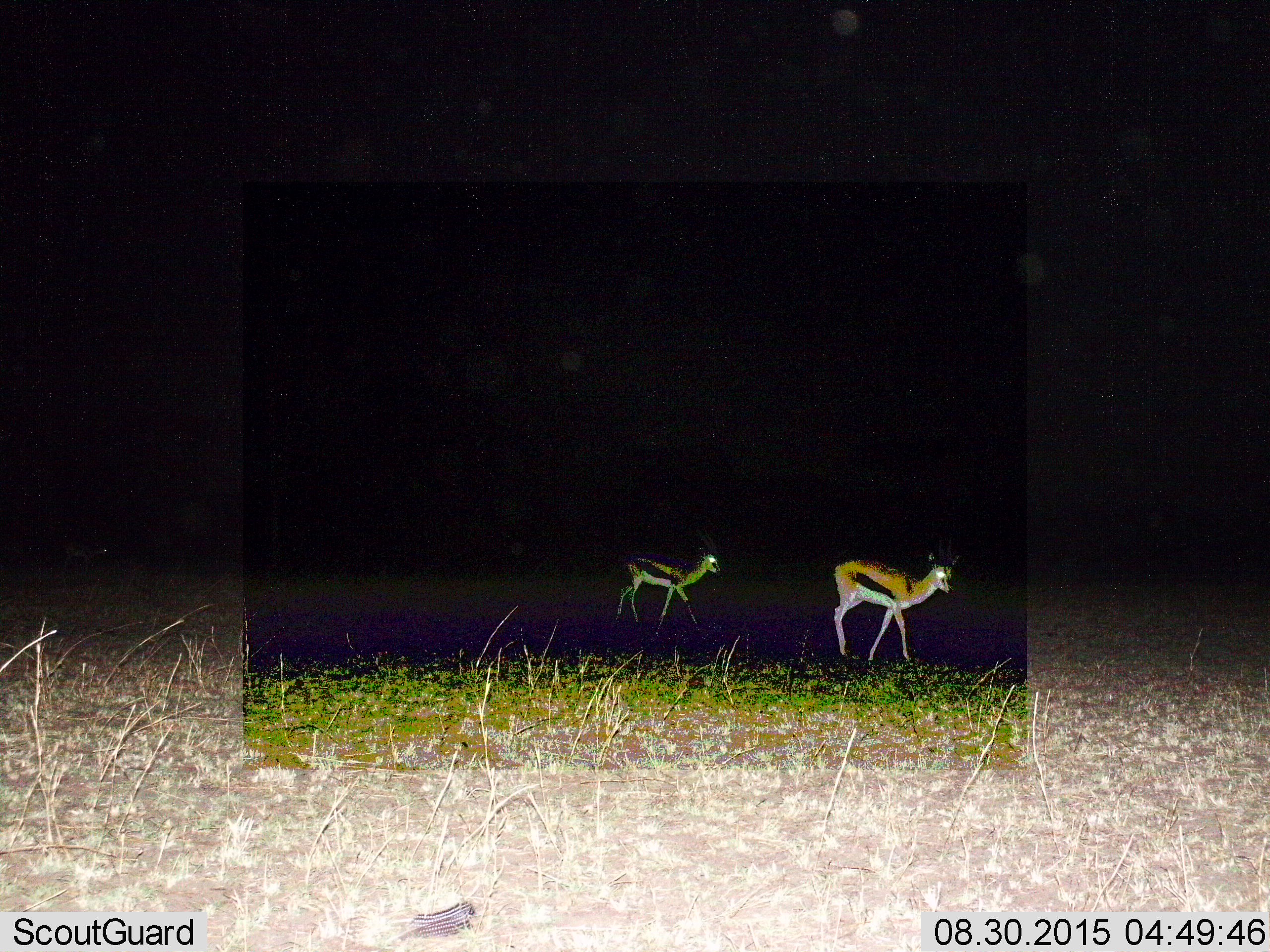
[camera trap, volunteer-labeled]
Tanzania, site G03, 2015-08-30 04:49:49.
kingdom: Animalia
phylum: Chordata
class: Mammalia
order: Artiodactyla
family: Bovidae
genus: Eudorcas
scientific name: Eudorcas thomsonii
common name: thomson's gazelle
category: gazellethomsons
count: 2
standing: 26%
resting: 0%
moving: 79%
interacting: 0%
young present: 32%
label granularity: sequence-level